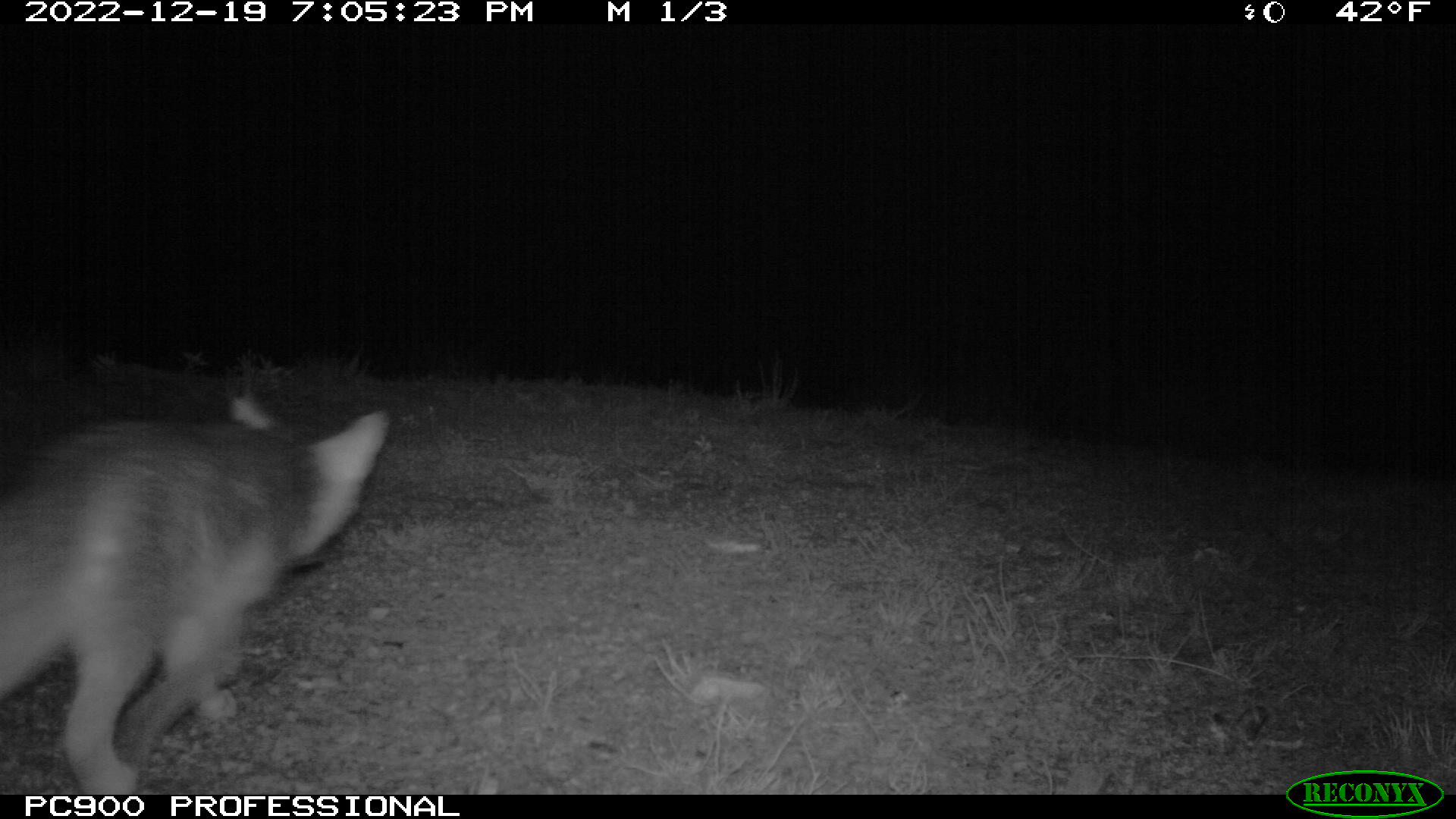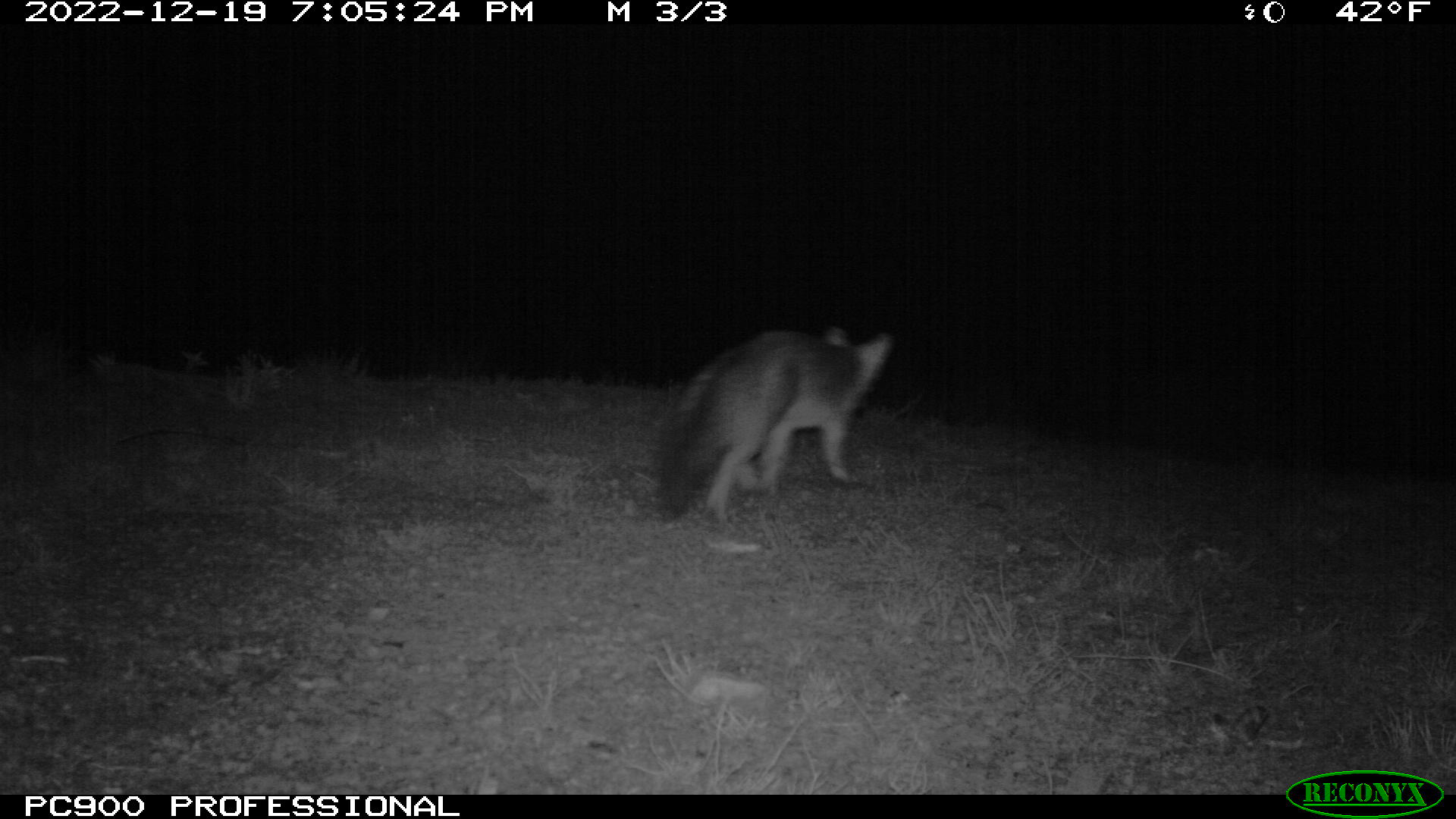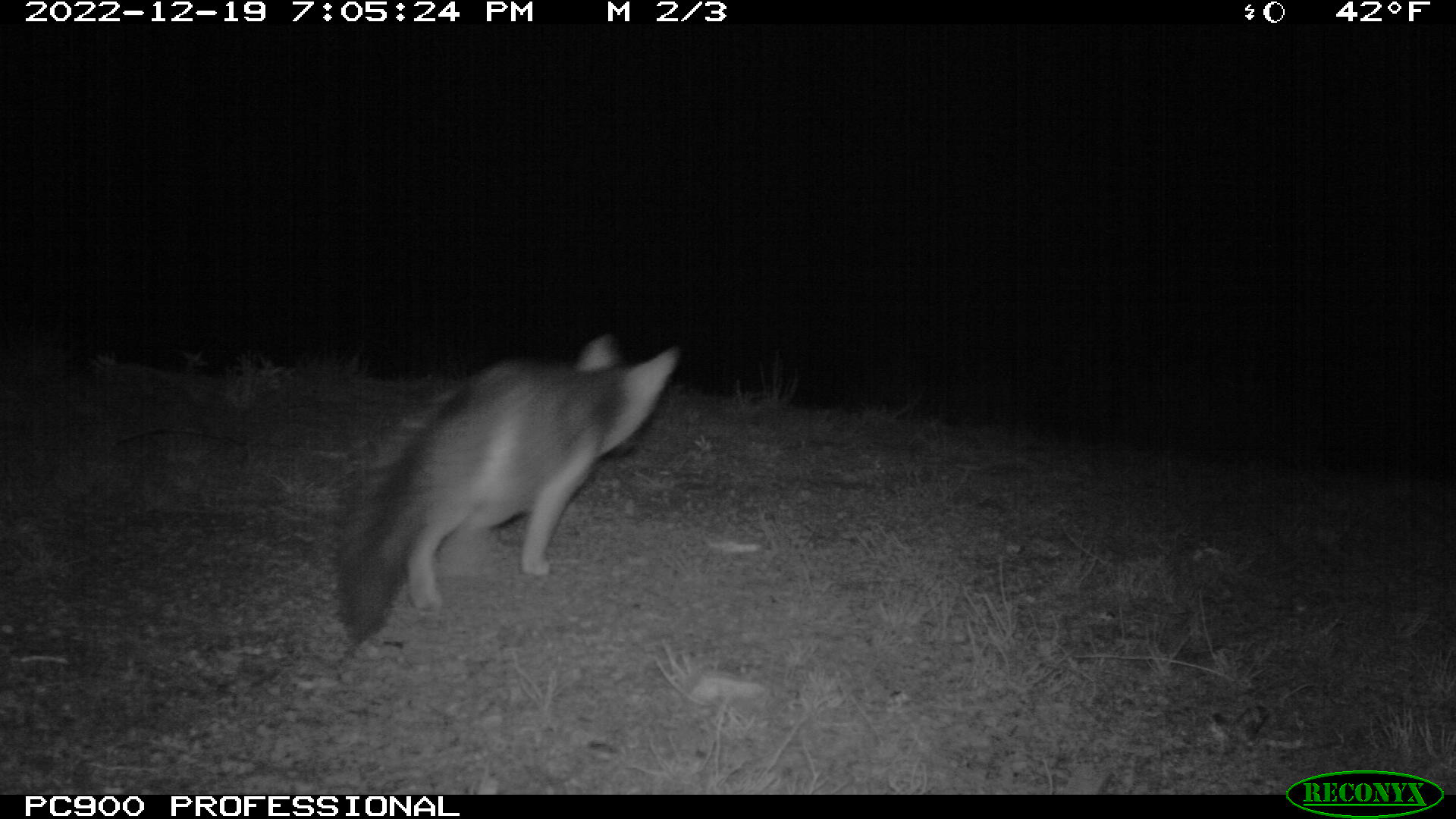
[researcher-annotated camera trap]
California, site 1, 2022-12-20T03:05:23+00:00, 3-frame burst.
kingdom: Animalia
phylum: Chordata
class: Mammalia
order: Carnivora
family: Canidae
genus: Urocyon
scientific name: Urocyon cinereoargenteus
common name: gray fox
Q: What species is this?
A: Gray fox (Urocyon cinereoargenteus).